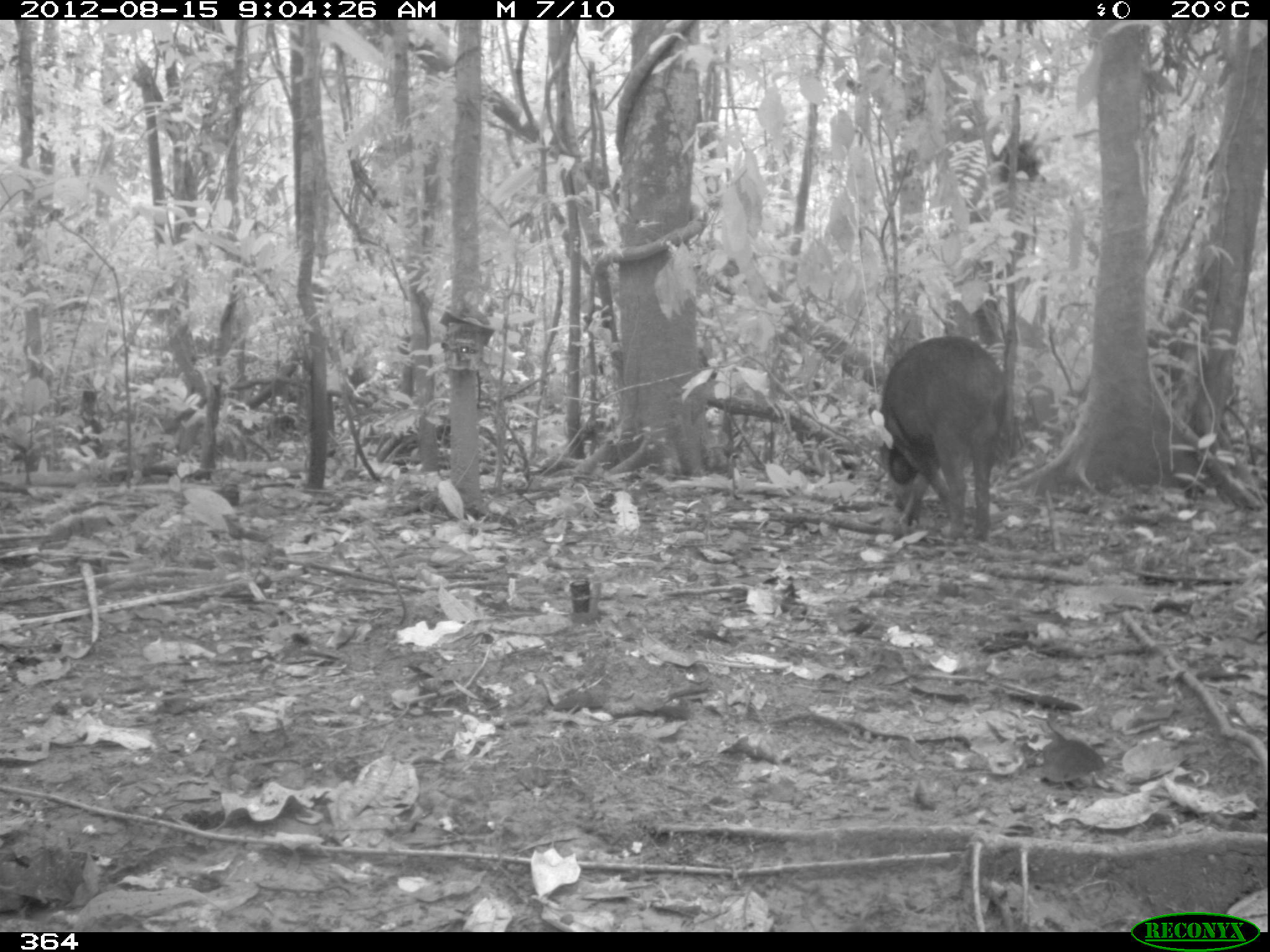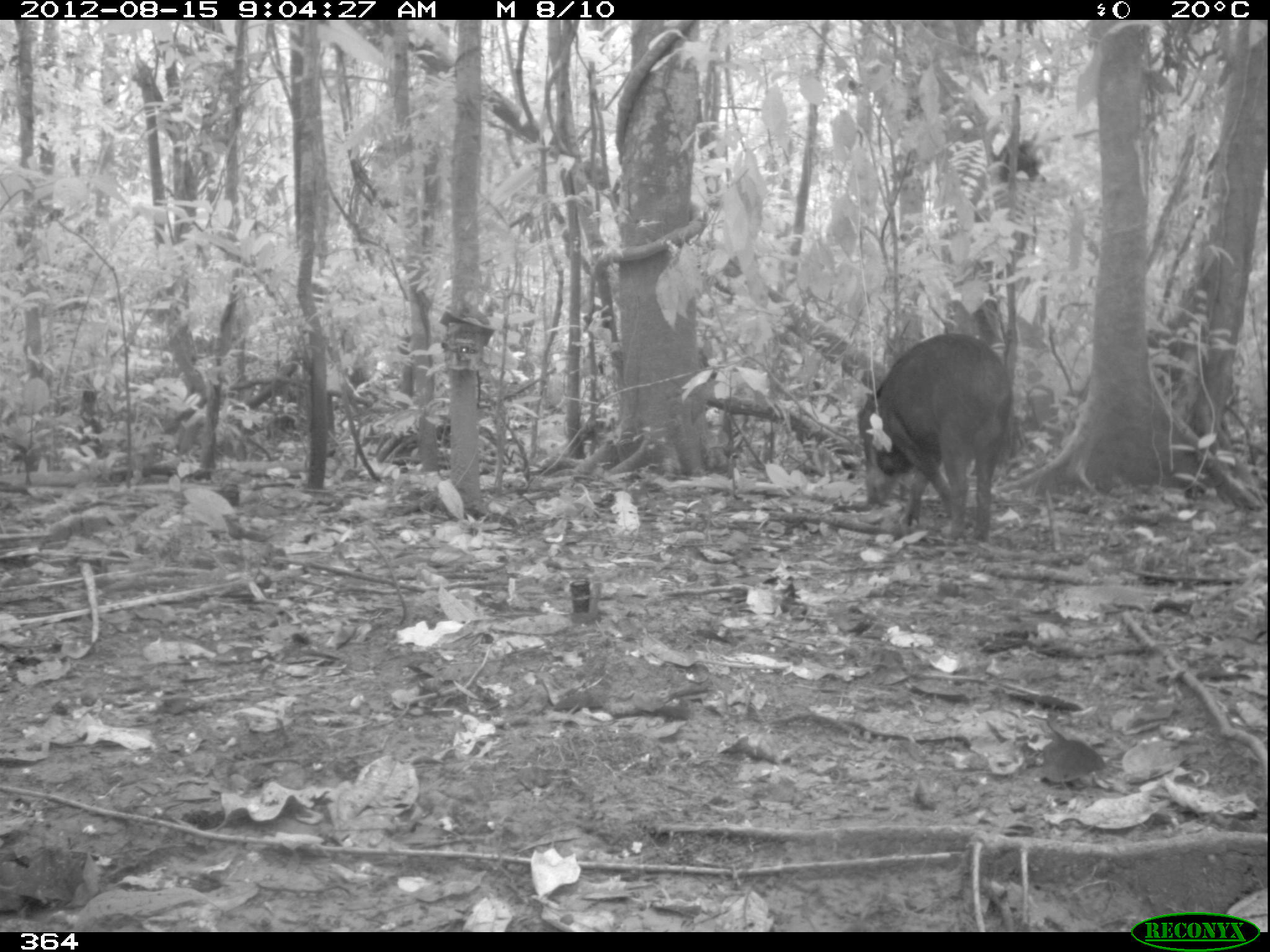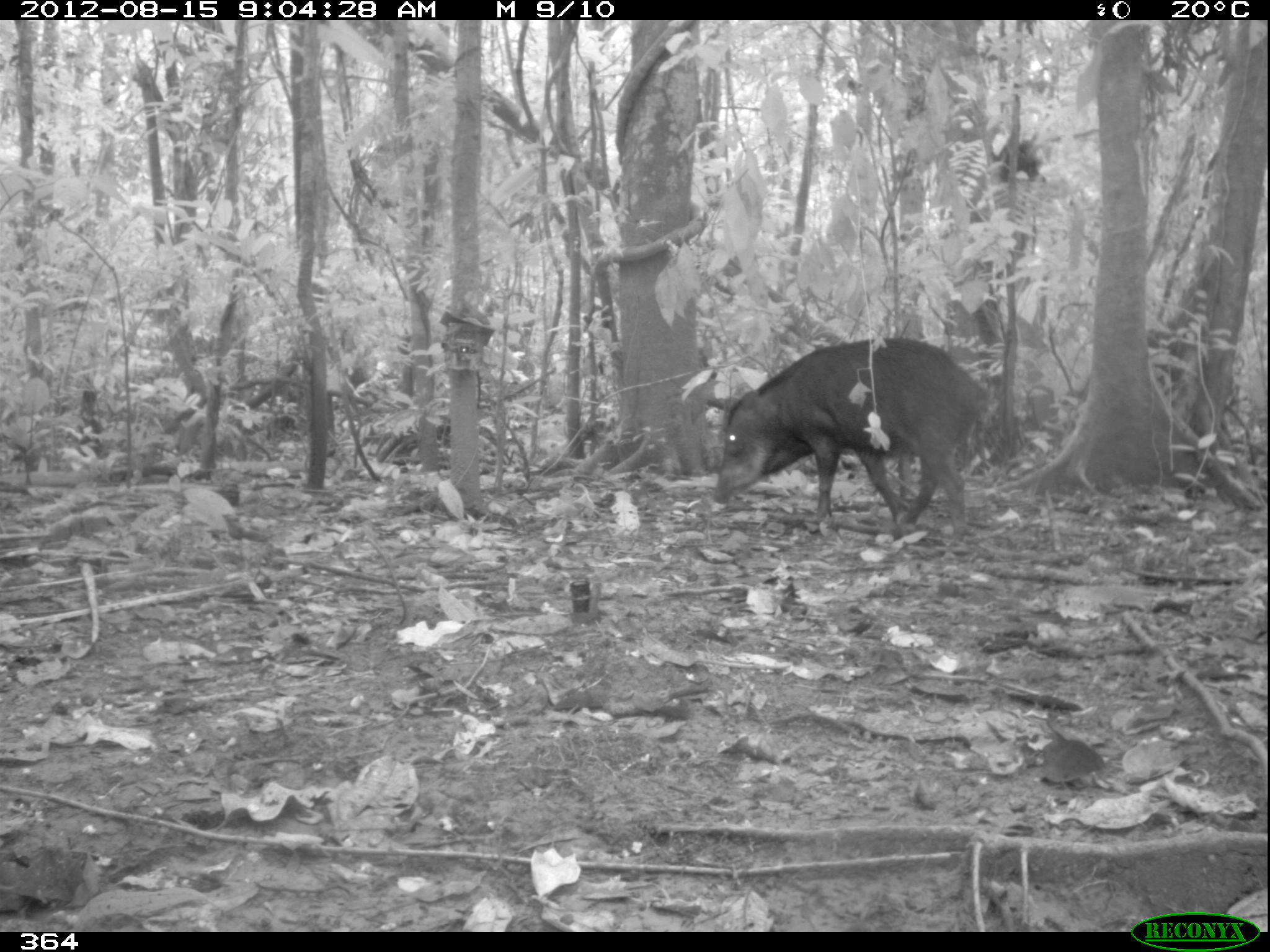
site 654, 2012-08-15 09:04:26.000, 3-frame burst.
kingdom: Animalia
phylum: Chordata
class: Mammalia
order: Artiodactyla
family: Tayassuidae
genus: Tayassu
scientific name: Tayassu pecari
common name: white-lipped peccary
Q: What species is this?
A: Tayassu pecari (white-lipped peccary).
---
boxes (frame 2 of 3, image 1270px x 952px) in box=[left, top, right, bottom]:
tayassu pecari: box=[857, 334, 1013, 542]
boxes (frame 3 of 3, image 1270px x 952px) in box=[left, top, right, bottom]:
tayassu pecari: box=[704, 338, 988, 547]